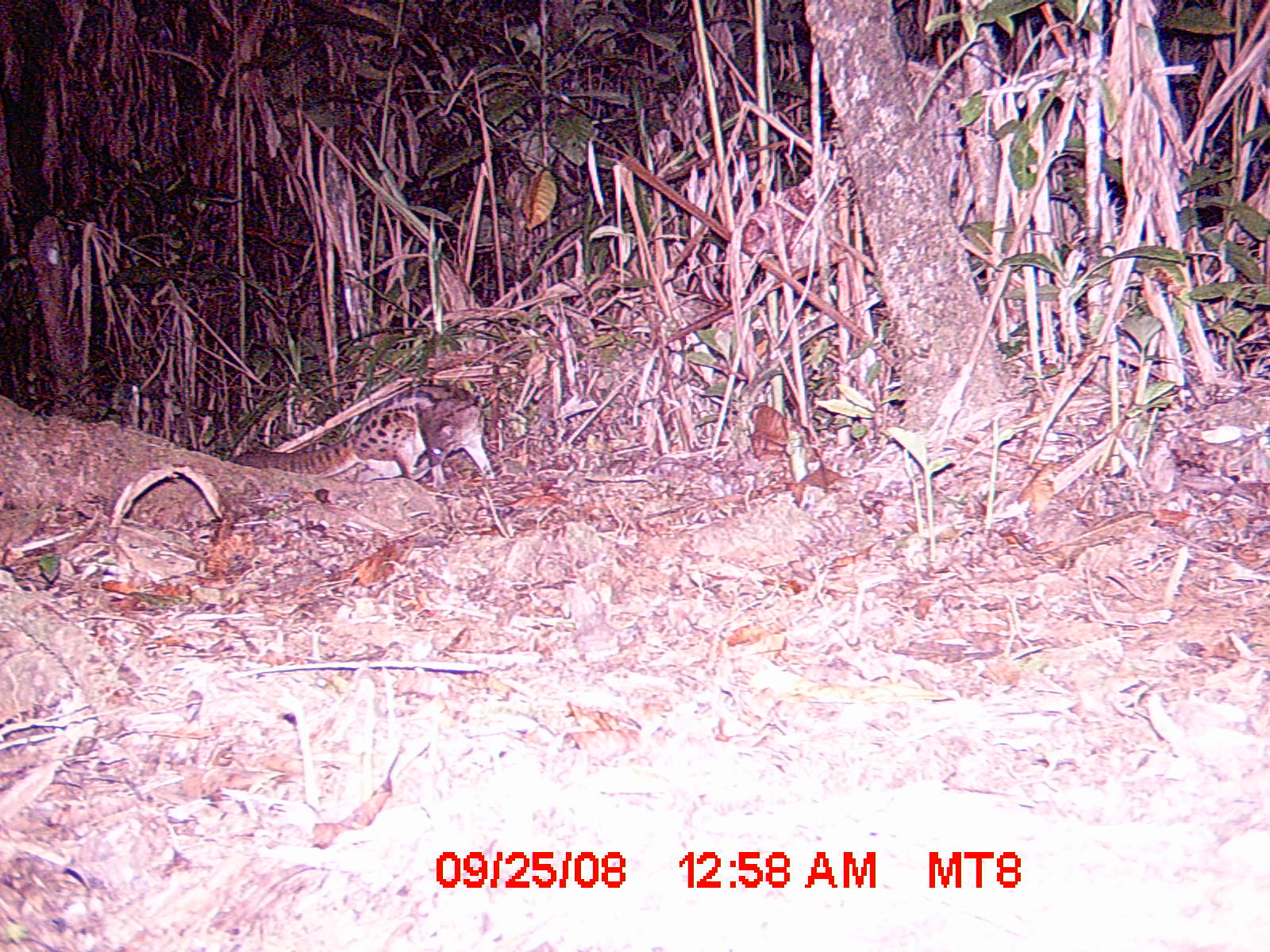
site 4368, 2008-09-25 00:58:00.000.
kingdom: Animalia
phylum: Chordata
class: Mammalia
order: Carnivora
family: Eupleridae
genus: Fossa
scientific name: Fossa fossana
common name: fanaloka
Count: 1.